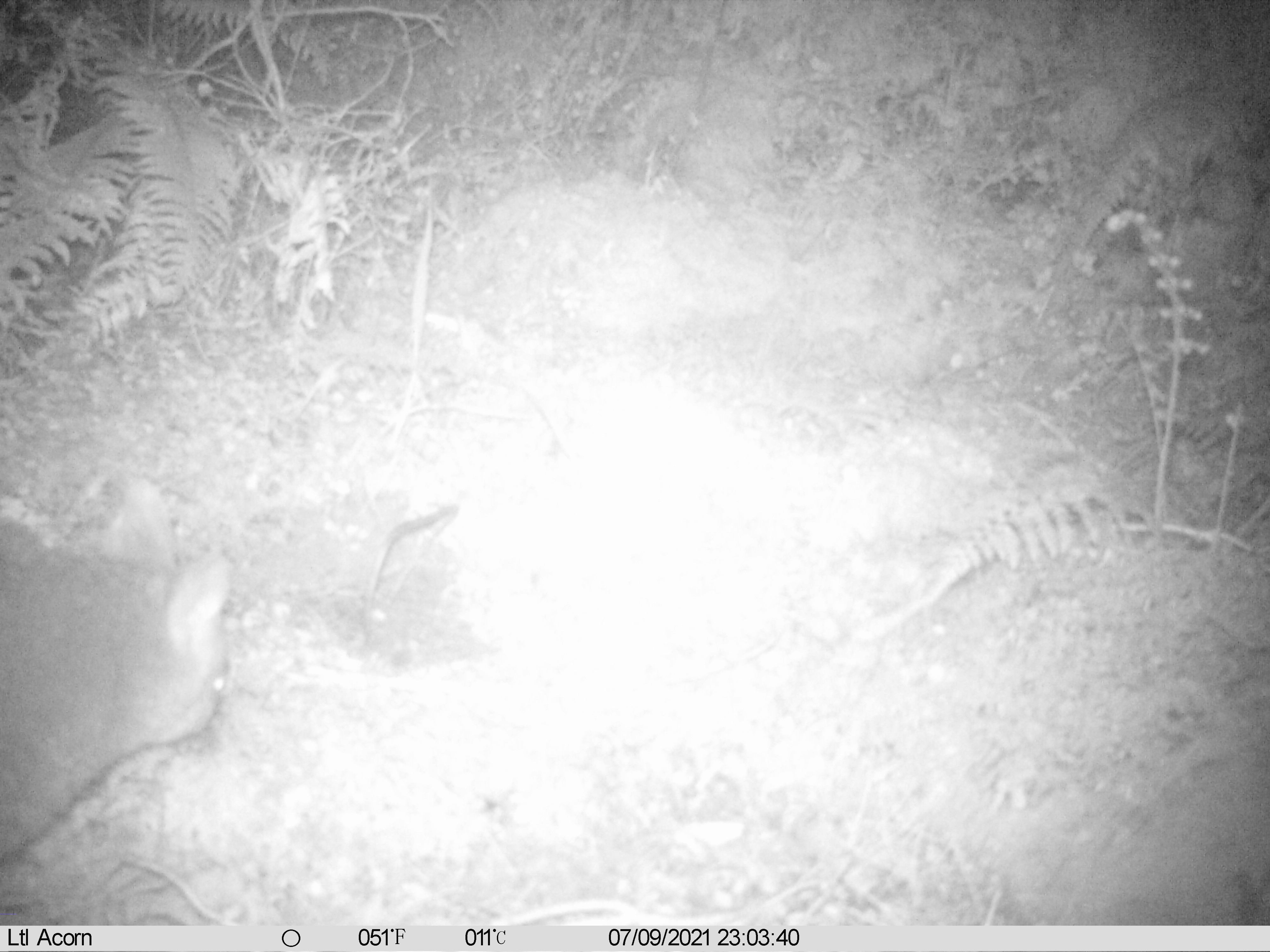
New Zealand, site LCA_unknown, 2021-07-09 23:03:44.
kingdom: Animalia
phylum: Chordata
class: Mammalia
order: Diprotodontia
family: Phalangeridae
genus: Trichosurus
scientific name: Trichosurus vulpecula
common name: common brushtail possum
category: possum